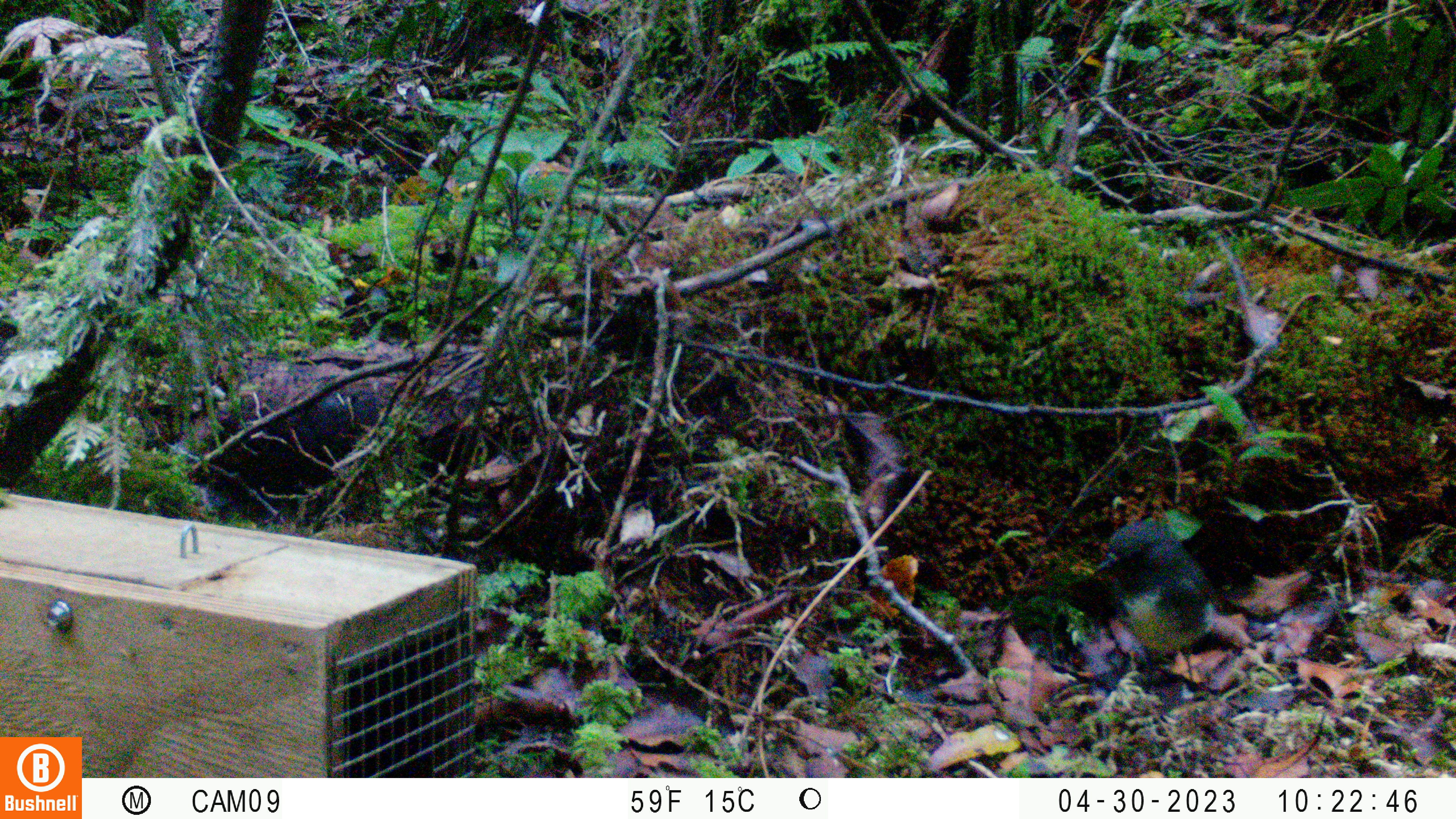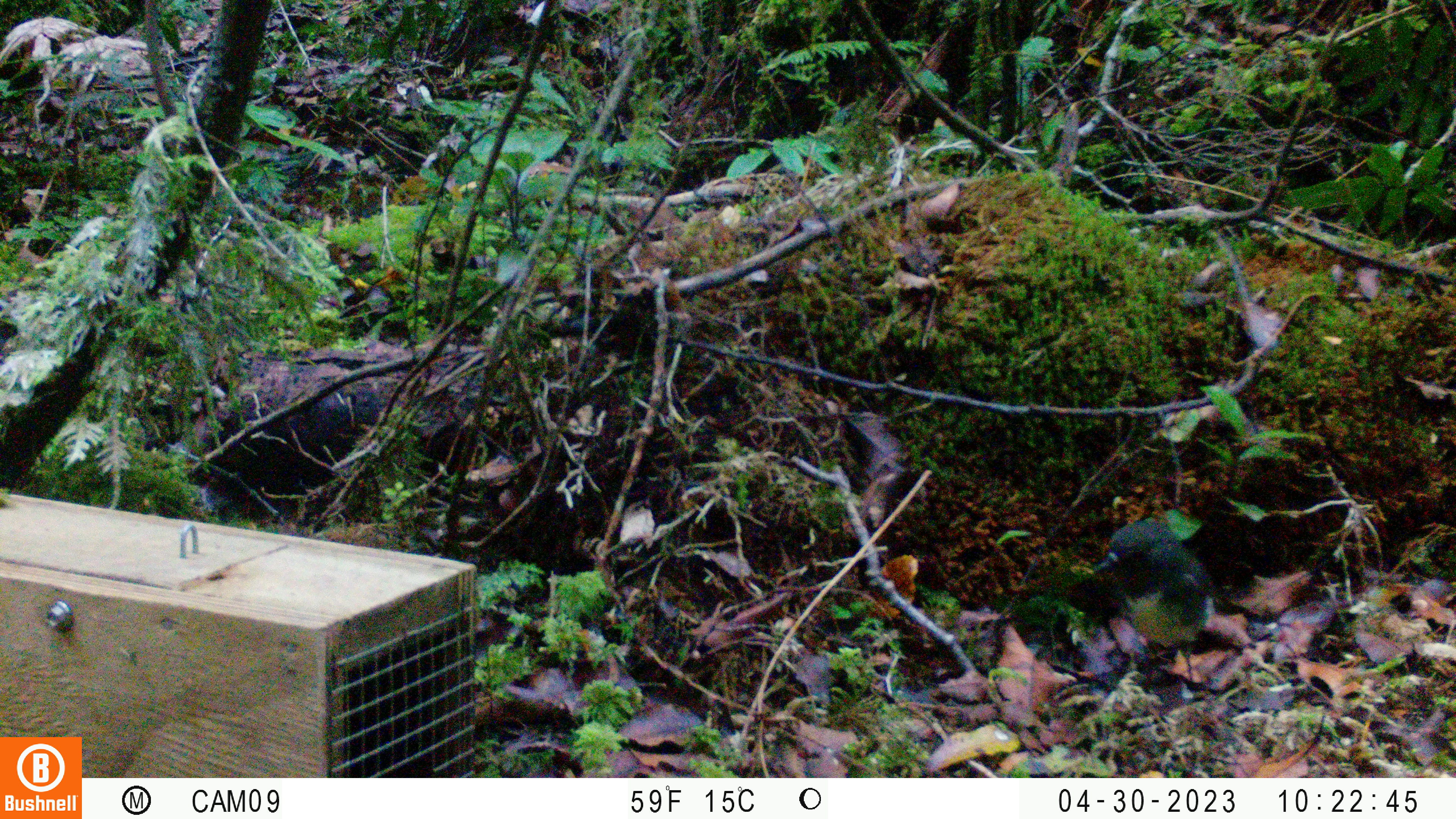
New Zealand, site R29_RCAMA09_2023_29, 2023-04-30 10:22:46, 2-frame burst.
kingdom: Animalia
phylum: Chordata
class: Aves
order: Passeriformes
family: Petroicidae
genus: Petroica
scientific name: Petroica australis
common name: new zealand robin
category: robin